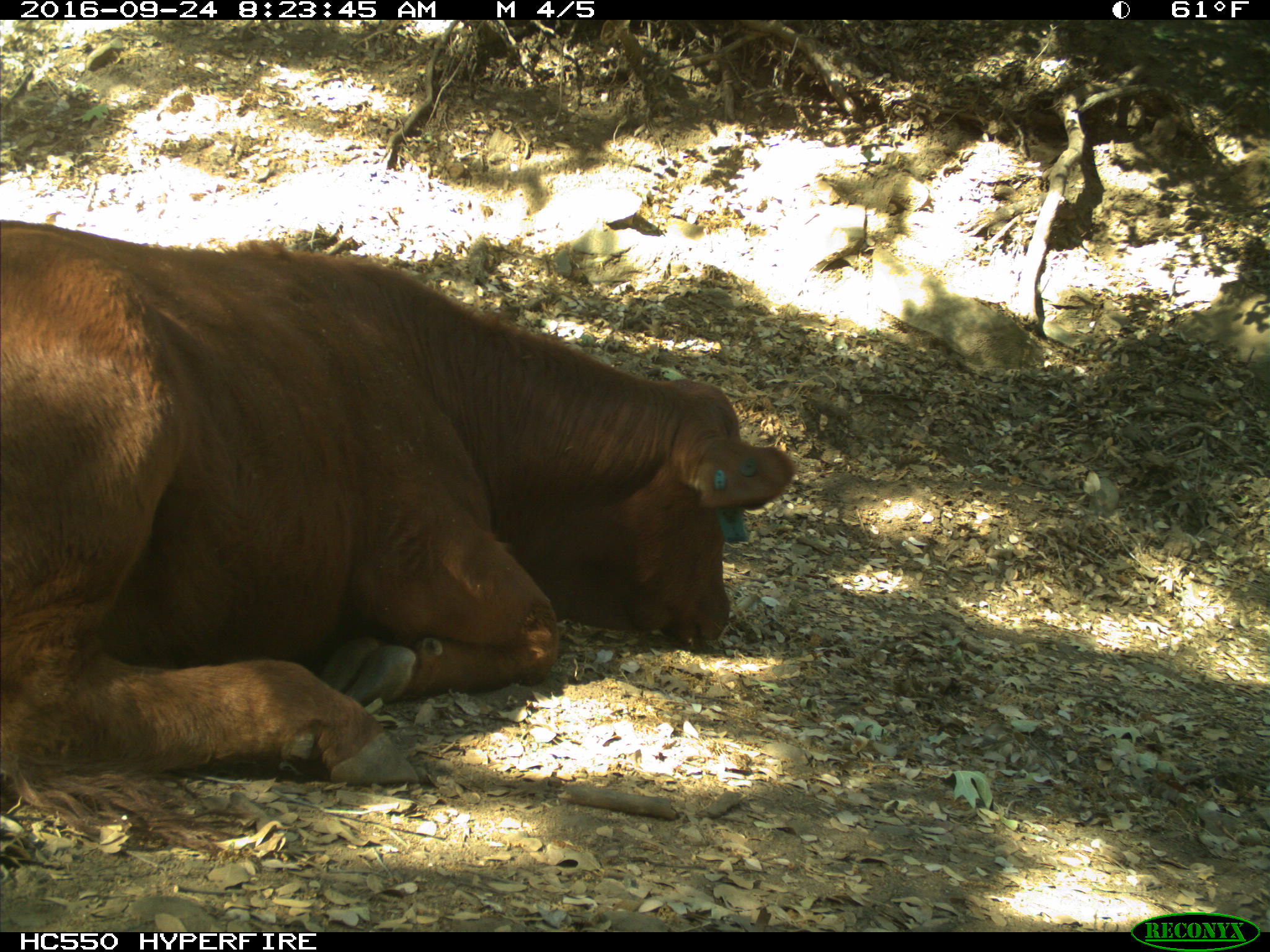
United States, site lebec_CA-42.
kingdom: Animalia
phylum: Chordata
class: Mammalia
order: Artiodactyla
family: Bovidae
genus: Bos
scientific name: Bos taurus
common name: domestic cow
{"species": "Bos taurus (domestic cow)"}